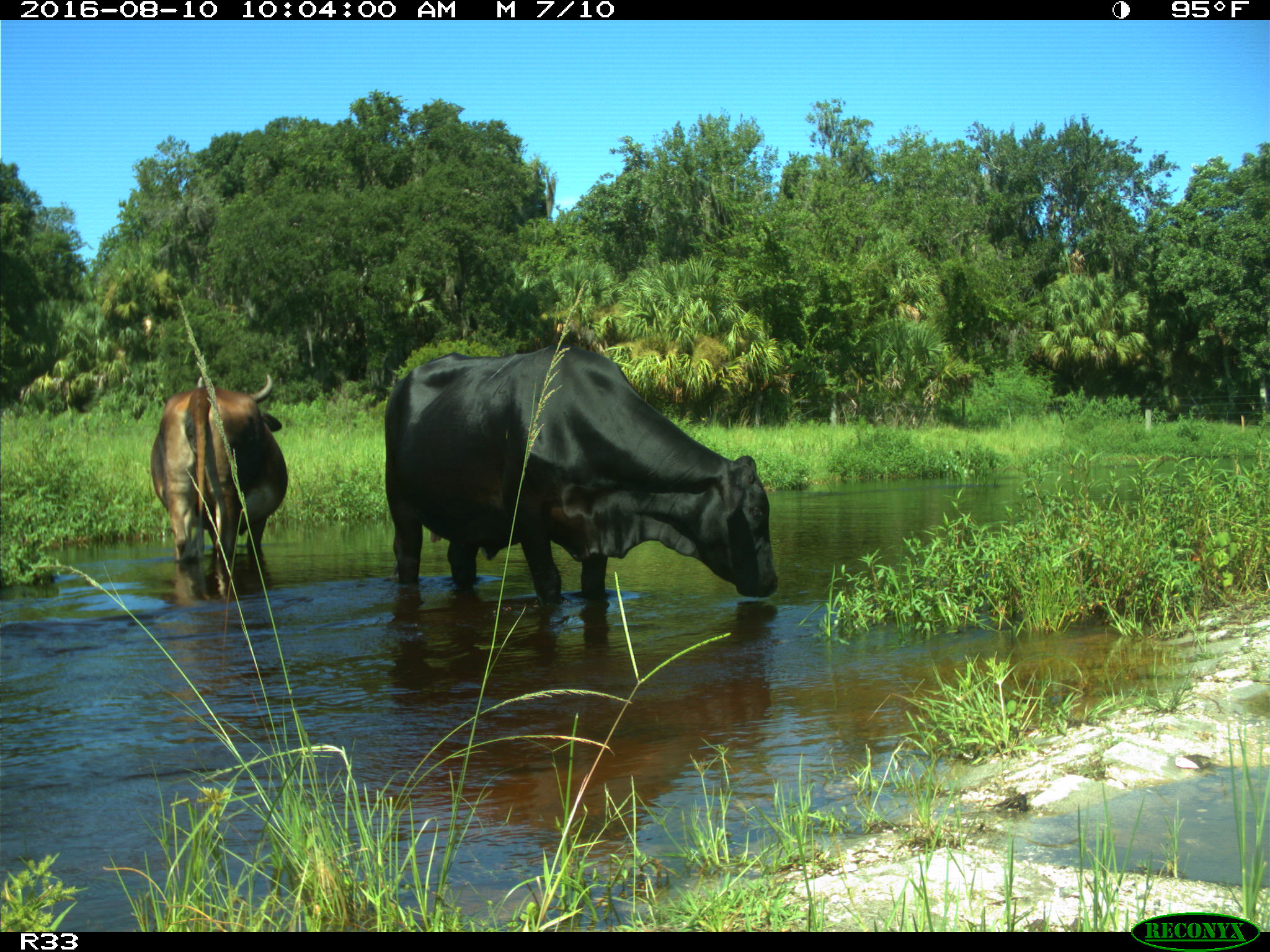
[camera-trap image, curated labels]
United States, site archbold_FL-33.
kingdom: Animalia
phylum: Chordata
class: Mammalia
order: Artiodactyla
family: Bovidae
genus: Bos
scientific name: Bos taurus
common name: domestic cow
Bos taurus (domestic cow).